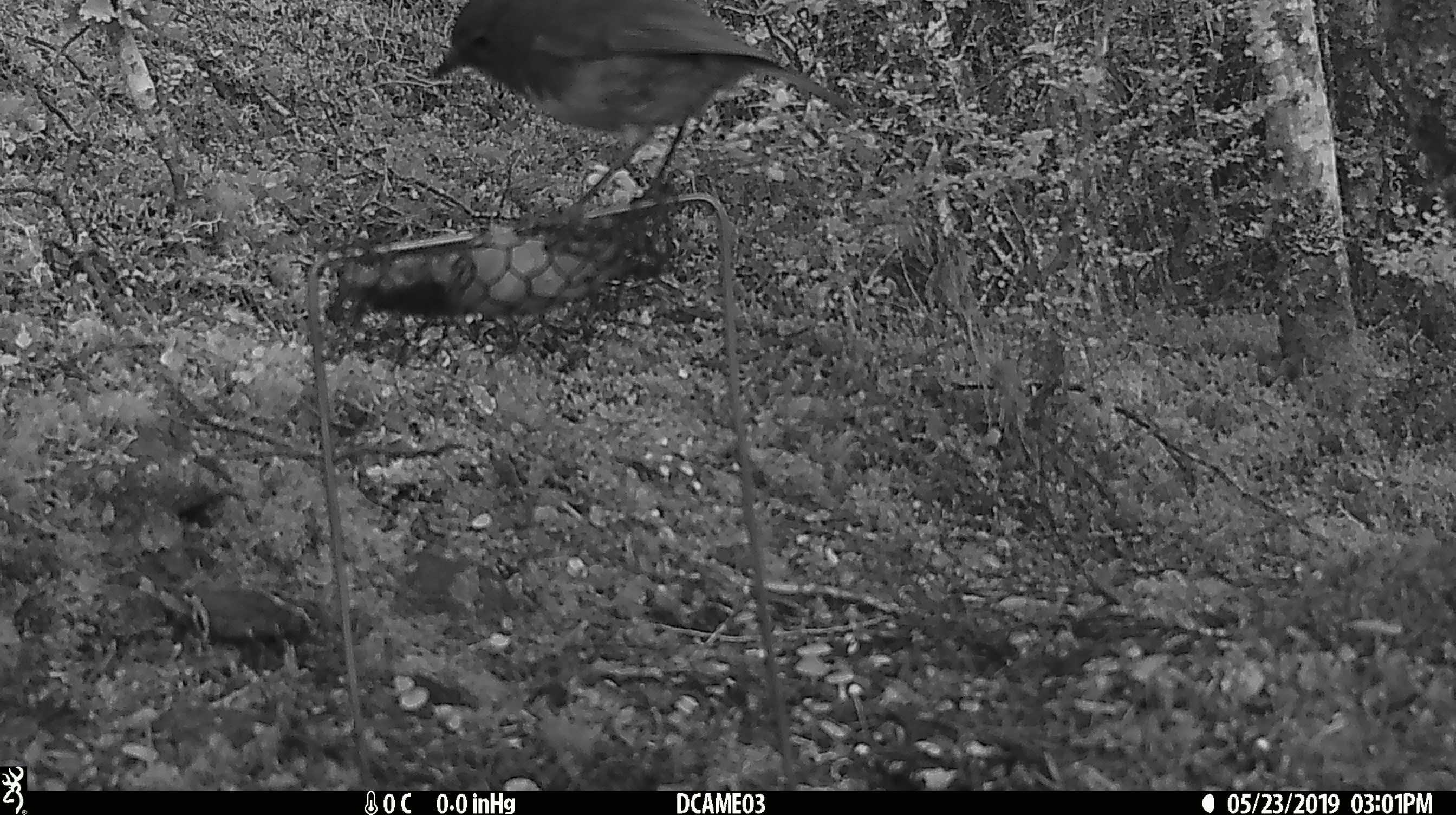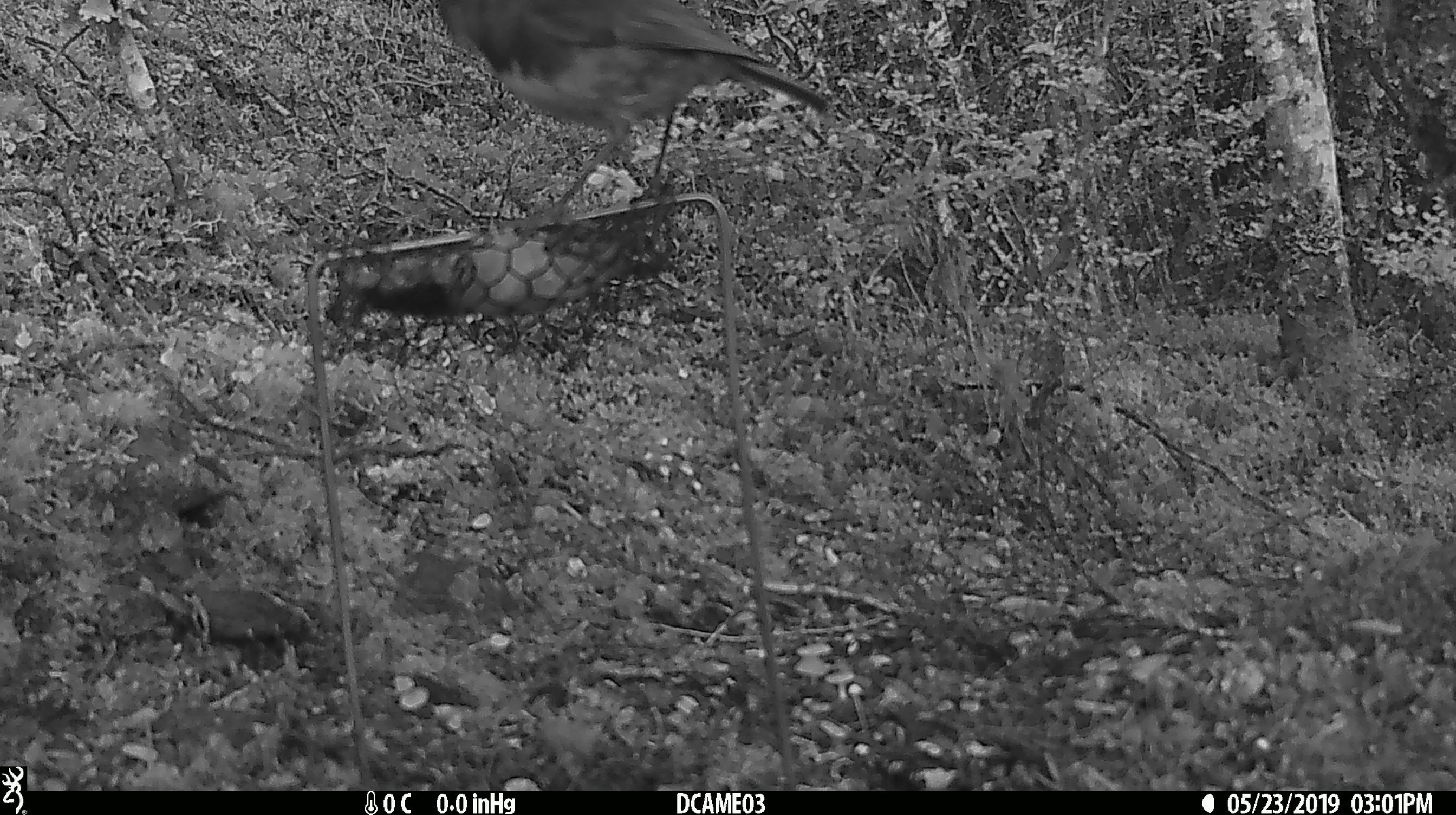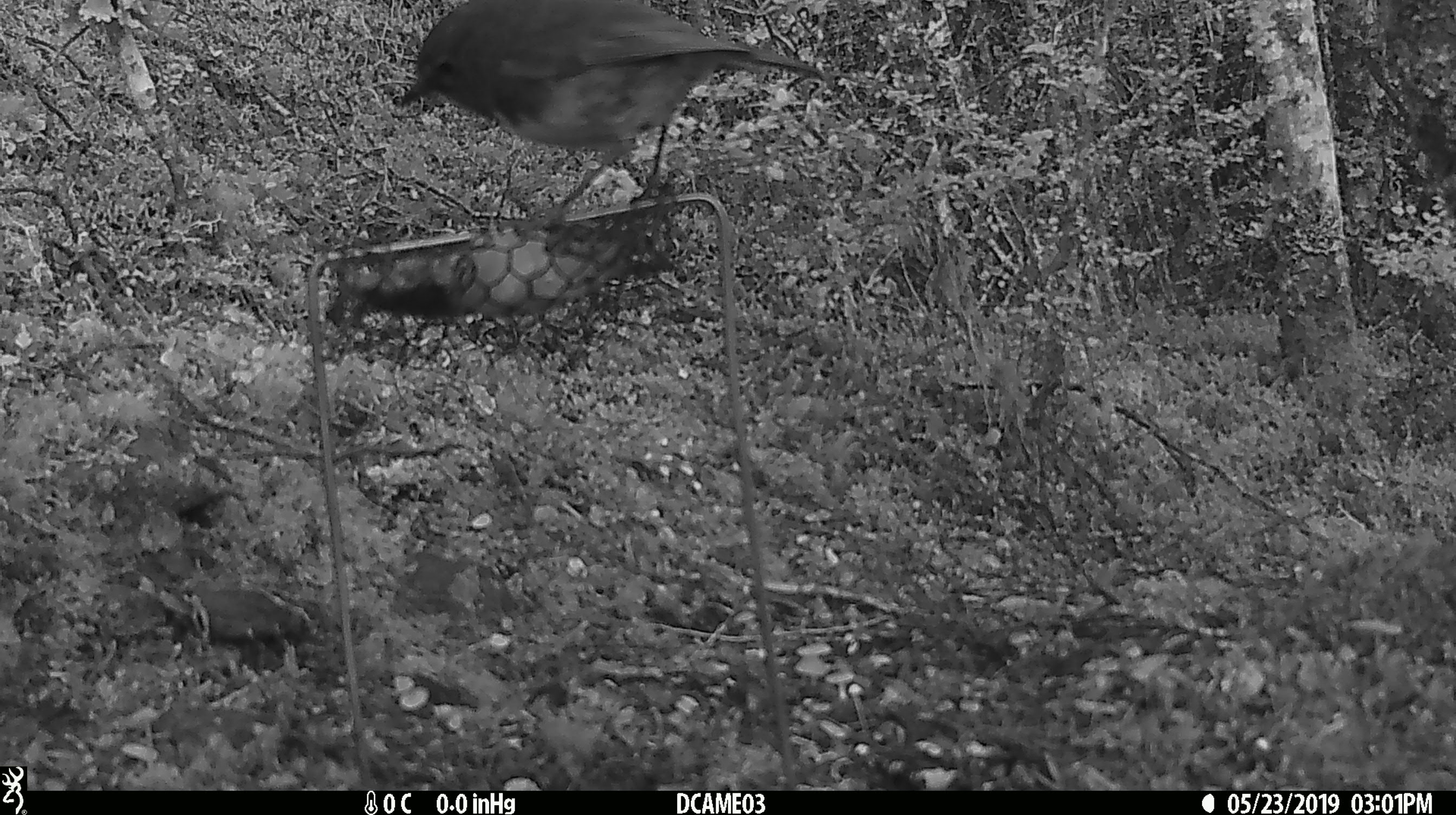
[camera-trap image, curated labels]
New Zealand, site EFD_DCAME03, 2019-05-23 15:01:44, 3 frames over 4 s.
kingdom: Animalia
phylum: Chordata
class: Aves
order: Passeriformes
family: Petroicidae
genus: Petroica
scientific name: Petroica australis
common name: new zealand robin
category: robin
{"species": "robin (new zealand robin) (Petroica australis)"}